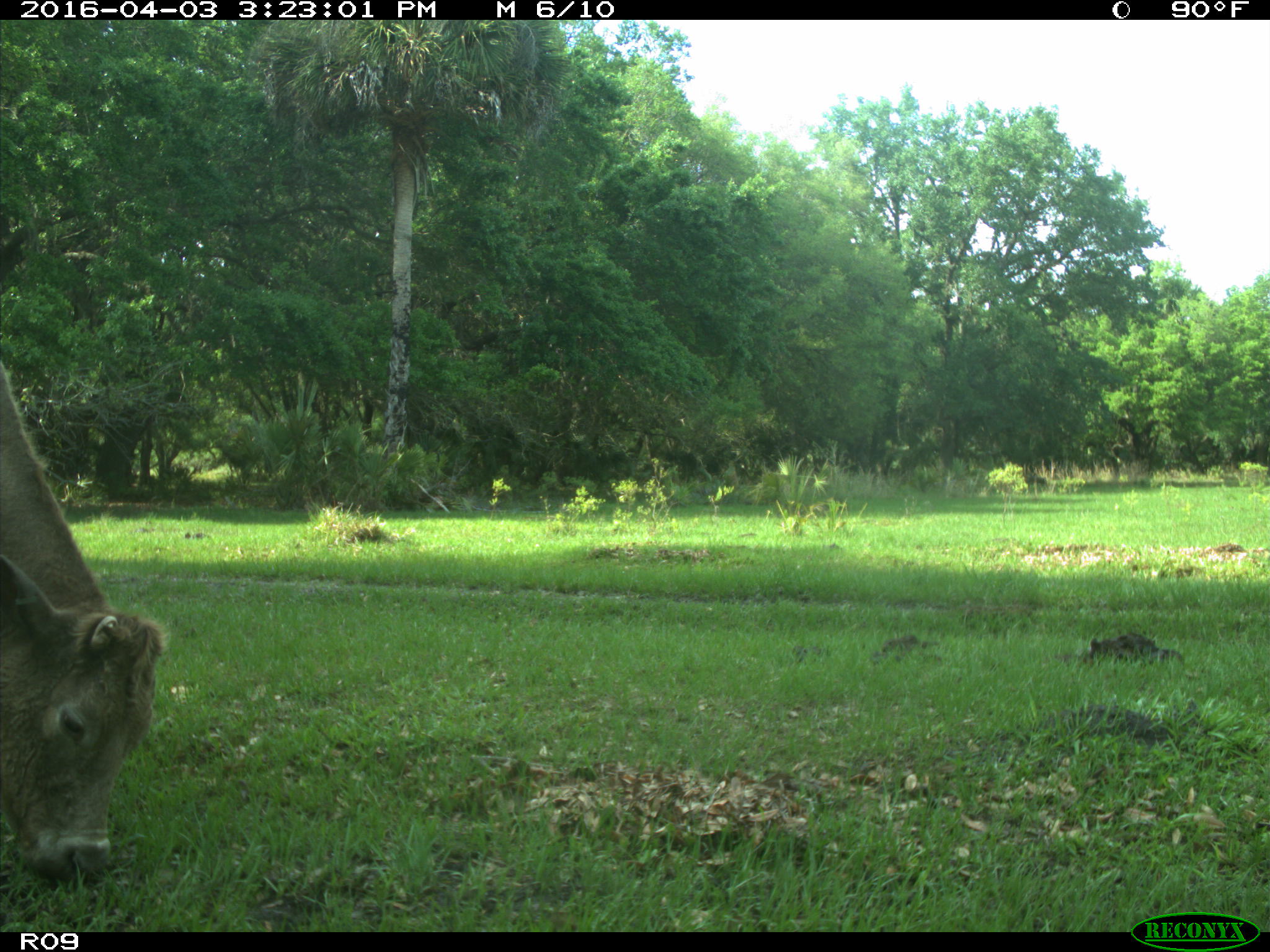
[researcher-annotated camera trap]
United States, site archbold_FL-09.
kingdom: Animalia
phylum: Chordata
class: Mammalia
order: Artiodactyla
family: Bovidae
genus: Bos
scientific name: Bos taurus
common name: domestic cow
Bos taurus (domestic cow).